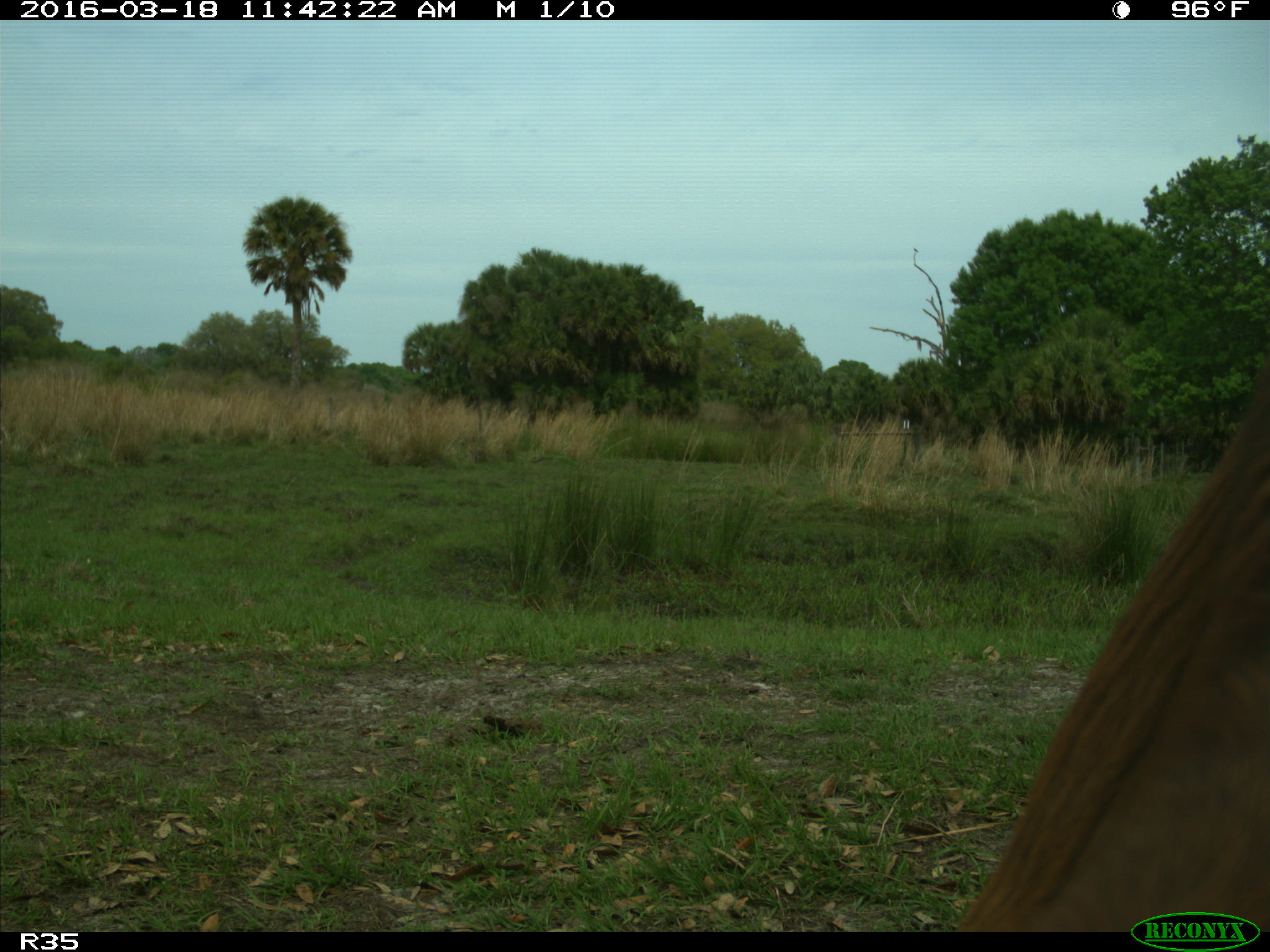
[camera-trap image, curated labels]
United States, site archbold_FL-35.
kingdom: Animalia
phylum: Chordata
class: Mammalia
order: Artiodactyla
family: Bovidae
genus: Bos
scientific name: Bos taurus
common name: domestic cow